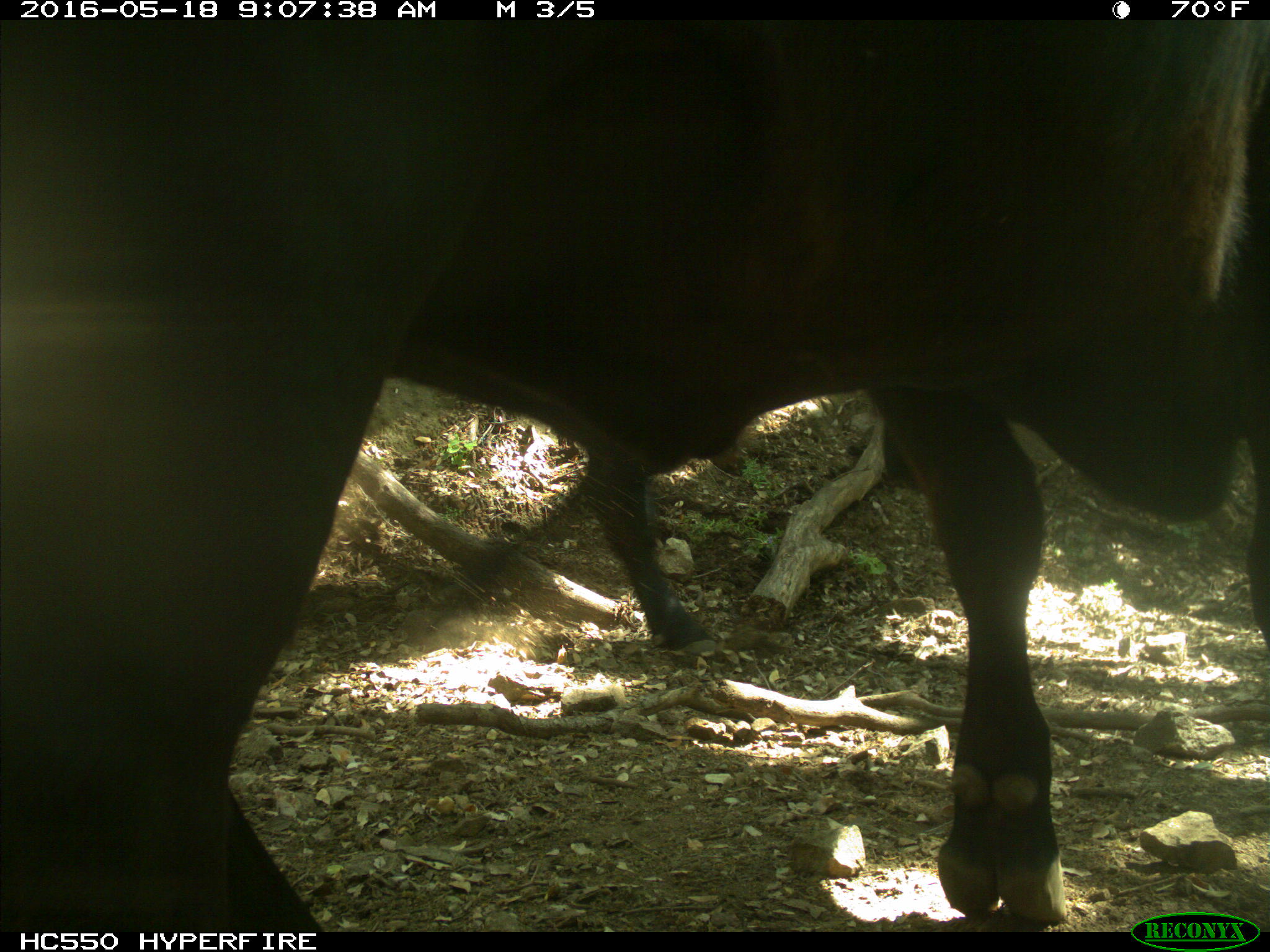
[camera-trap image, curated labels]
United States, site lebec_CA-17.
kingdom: Animalia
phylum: Chordata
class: Mammalia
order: Artiodactyla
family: Bovidae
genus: Bos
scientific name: Bos taurus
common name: domestic cow